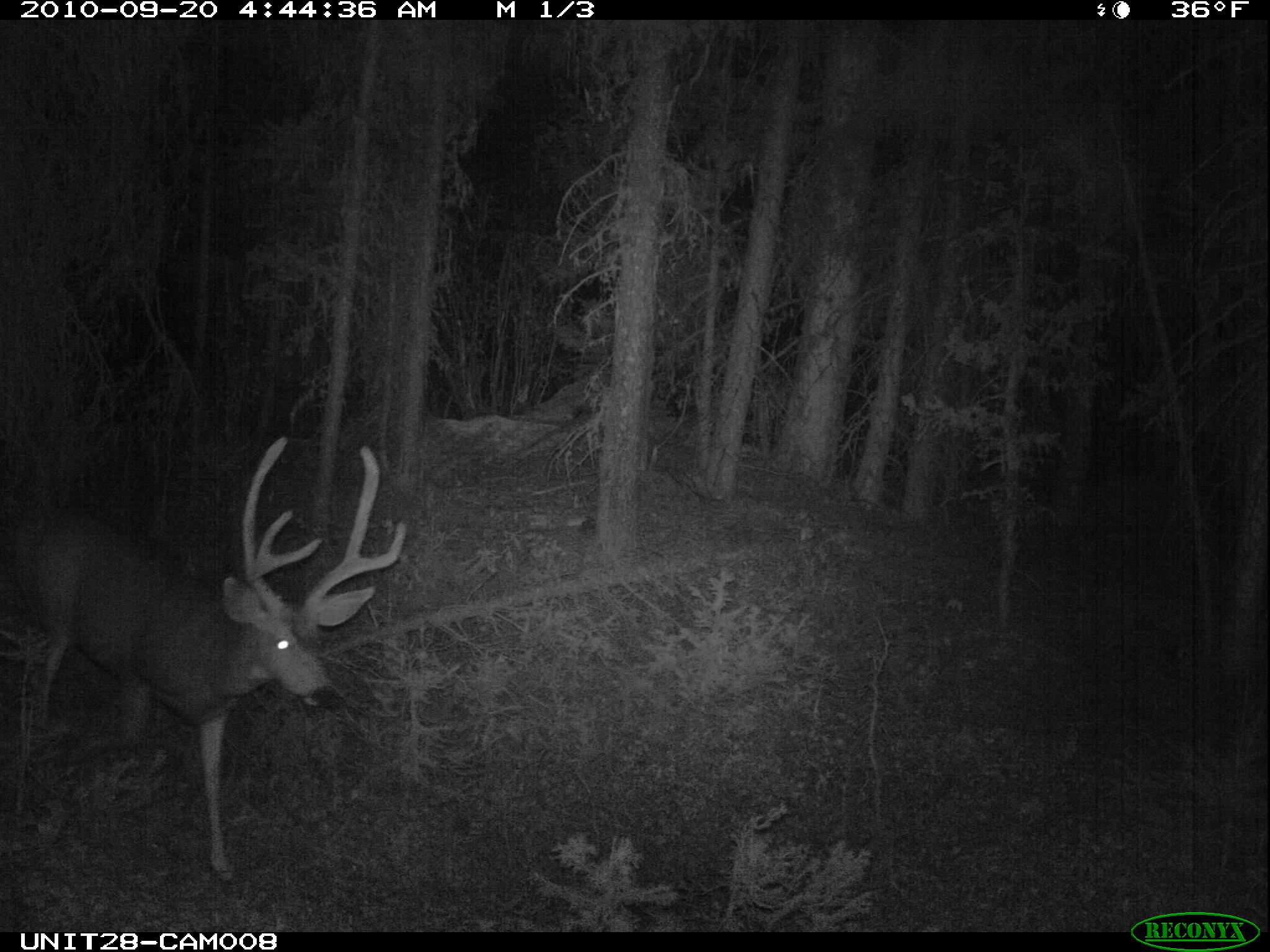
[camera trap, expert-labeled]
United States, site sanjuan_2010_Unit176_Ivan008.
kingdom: Animalia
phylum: Chordata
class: Mammalia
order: Artiodactyla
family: Cervidae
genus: Odocoileus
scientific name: Odocoileus hemionus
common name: mule deer